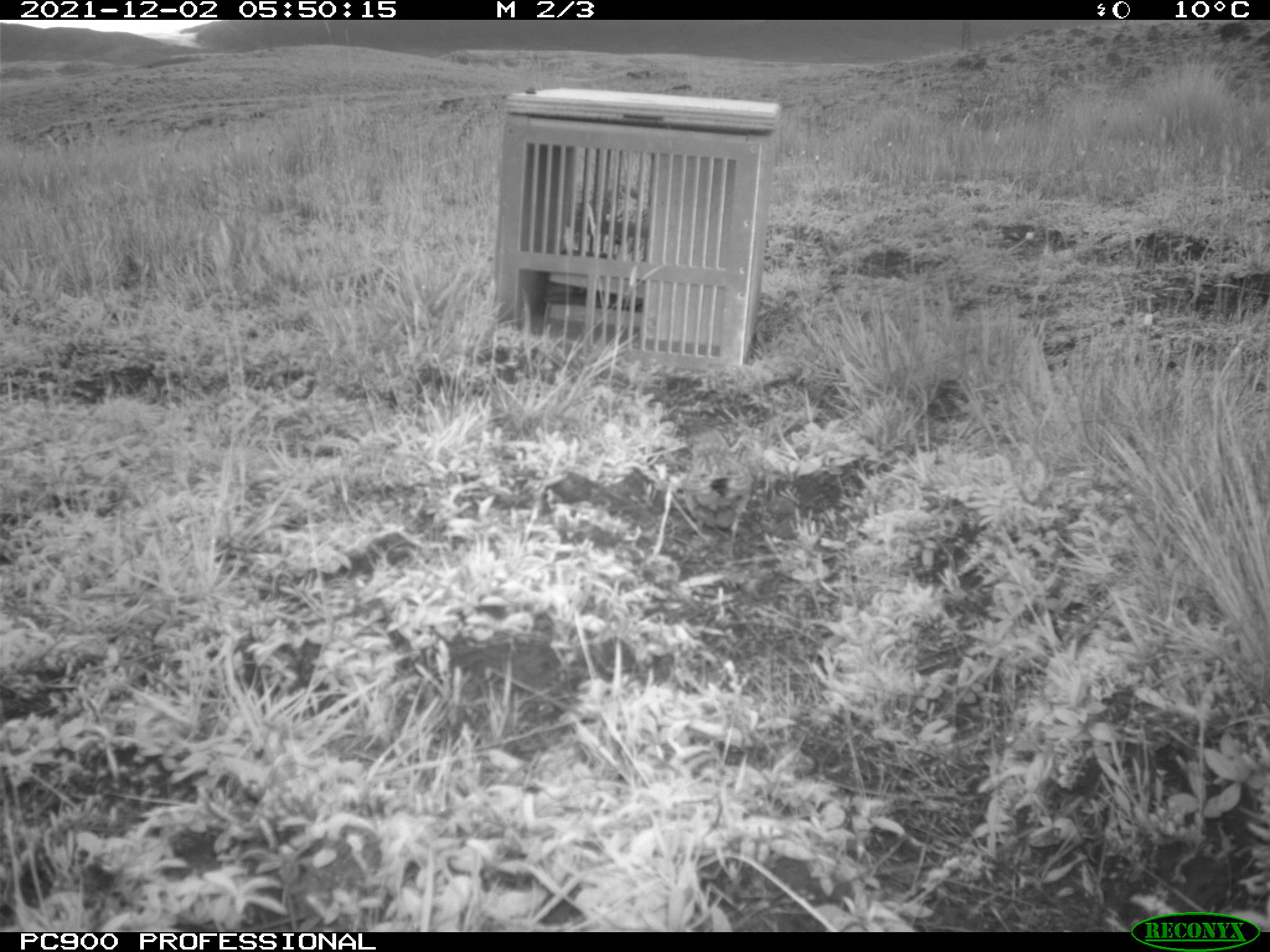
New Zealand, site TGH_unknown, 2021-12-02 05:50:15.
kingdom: Animalia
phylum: Chordata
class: Aves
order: Passeriformes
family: Motacillidae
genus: Anthus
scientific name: Anthus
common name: pipit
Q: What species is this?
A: Pipit (Anthus).